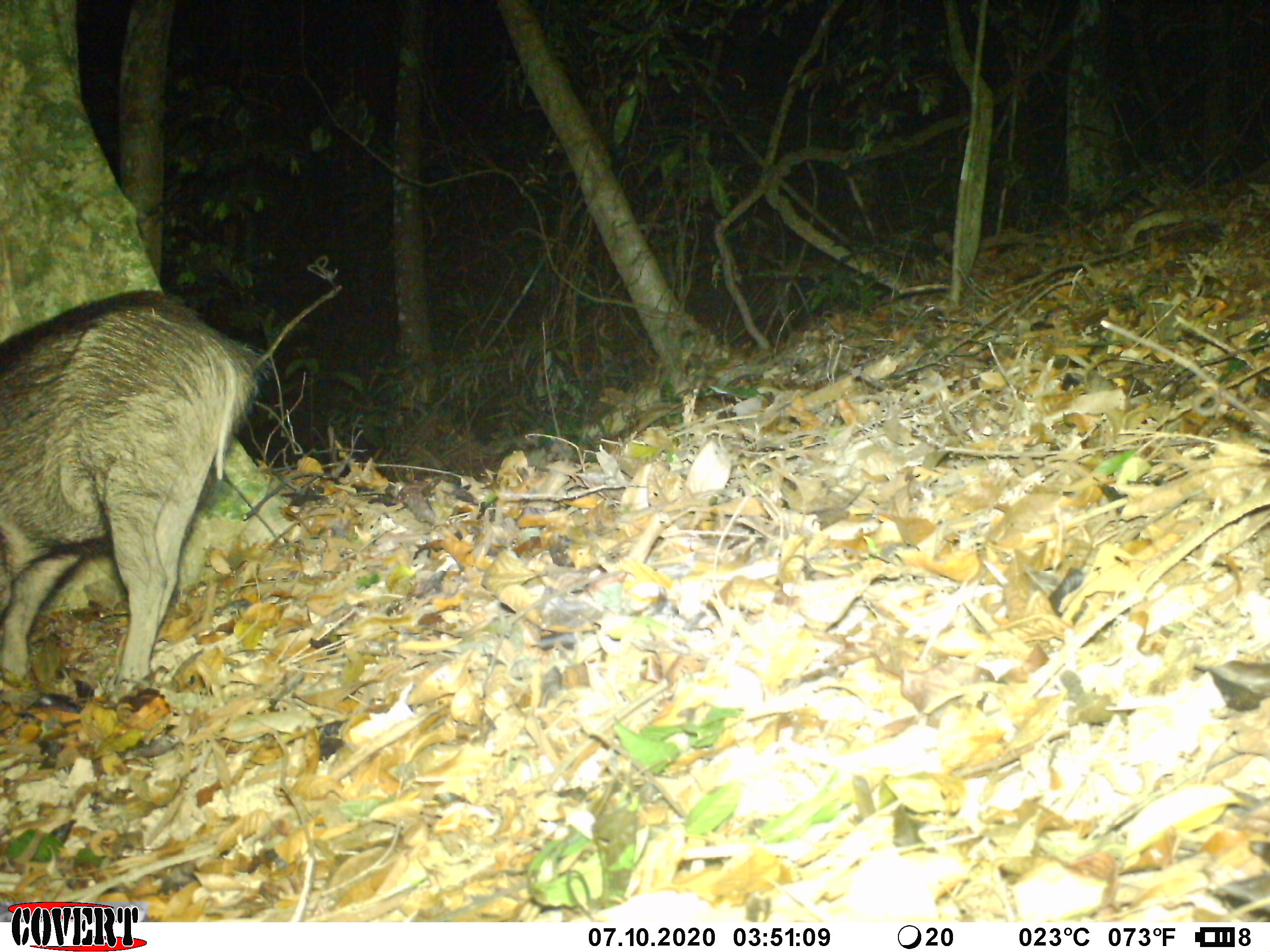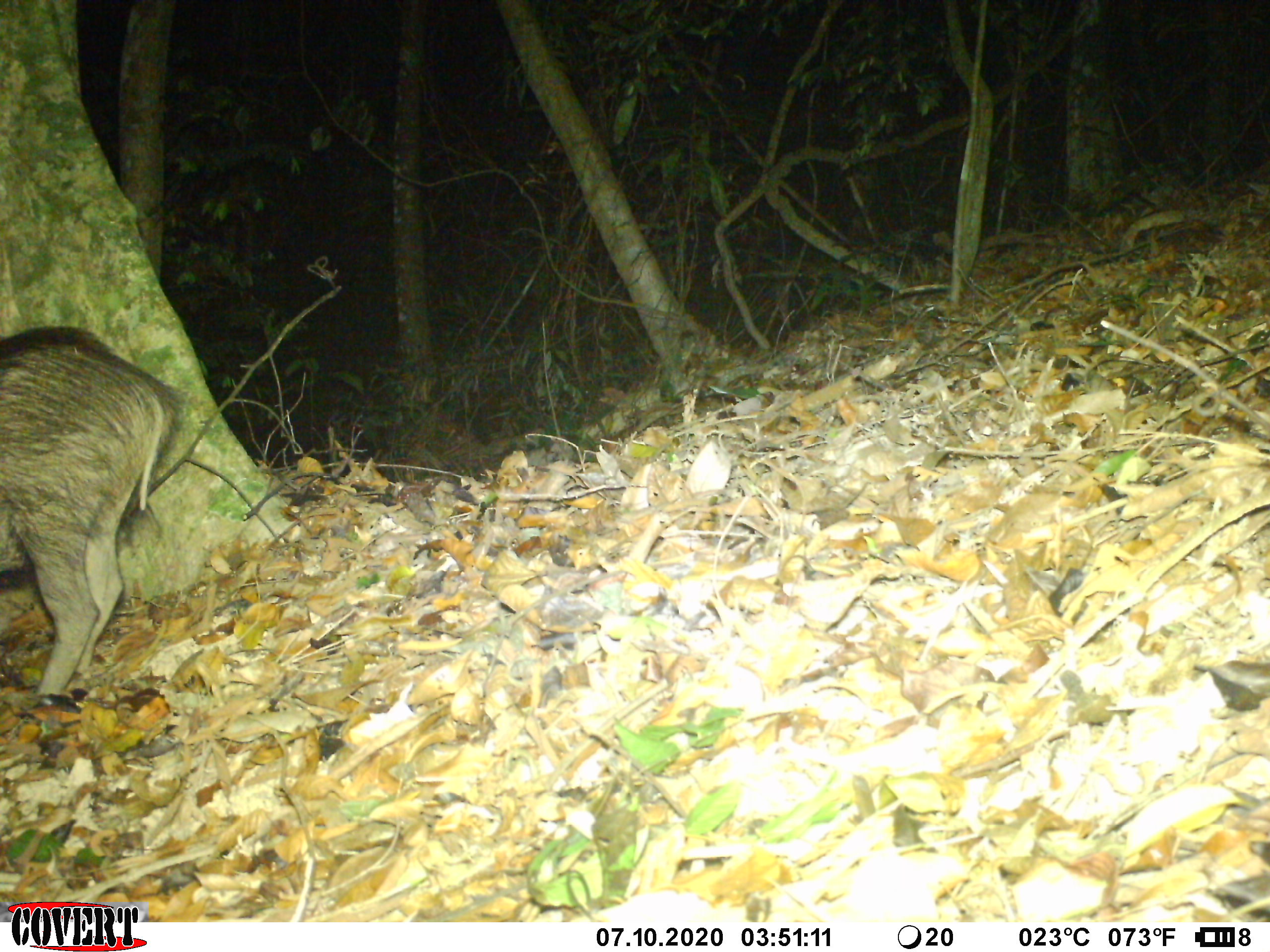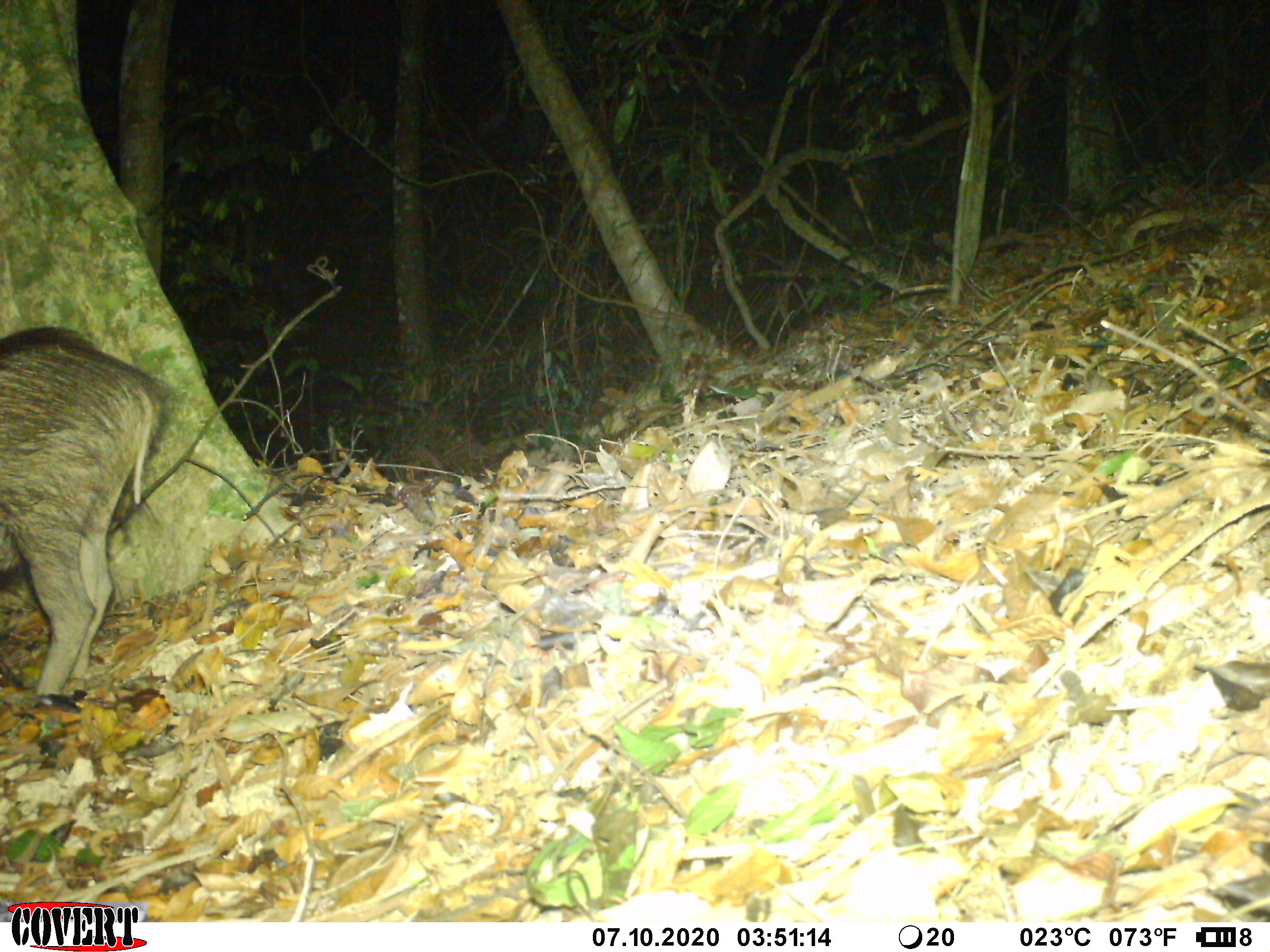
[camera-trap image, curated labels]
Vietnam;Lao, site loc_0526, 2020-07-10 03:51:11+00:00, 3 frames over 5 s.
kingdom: Animalia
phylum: Chordata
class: Mammalia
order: Artiodactyla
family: Suidae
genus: Sus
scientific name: Sus scrofa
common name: eurasian wild pig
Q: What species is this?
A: Eurasian wild pig (Sus scrofa).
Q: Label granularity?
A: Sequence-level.